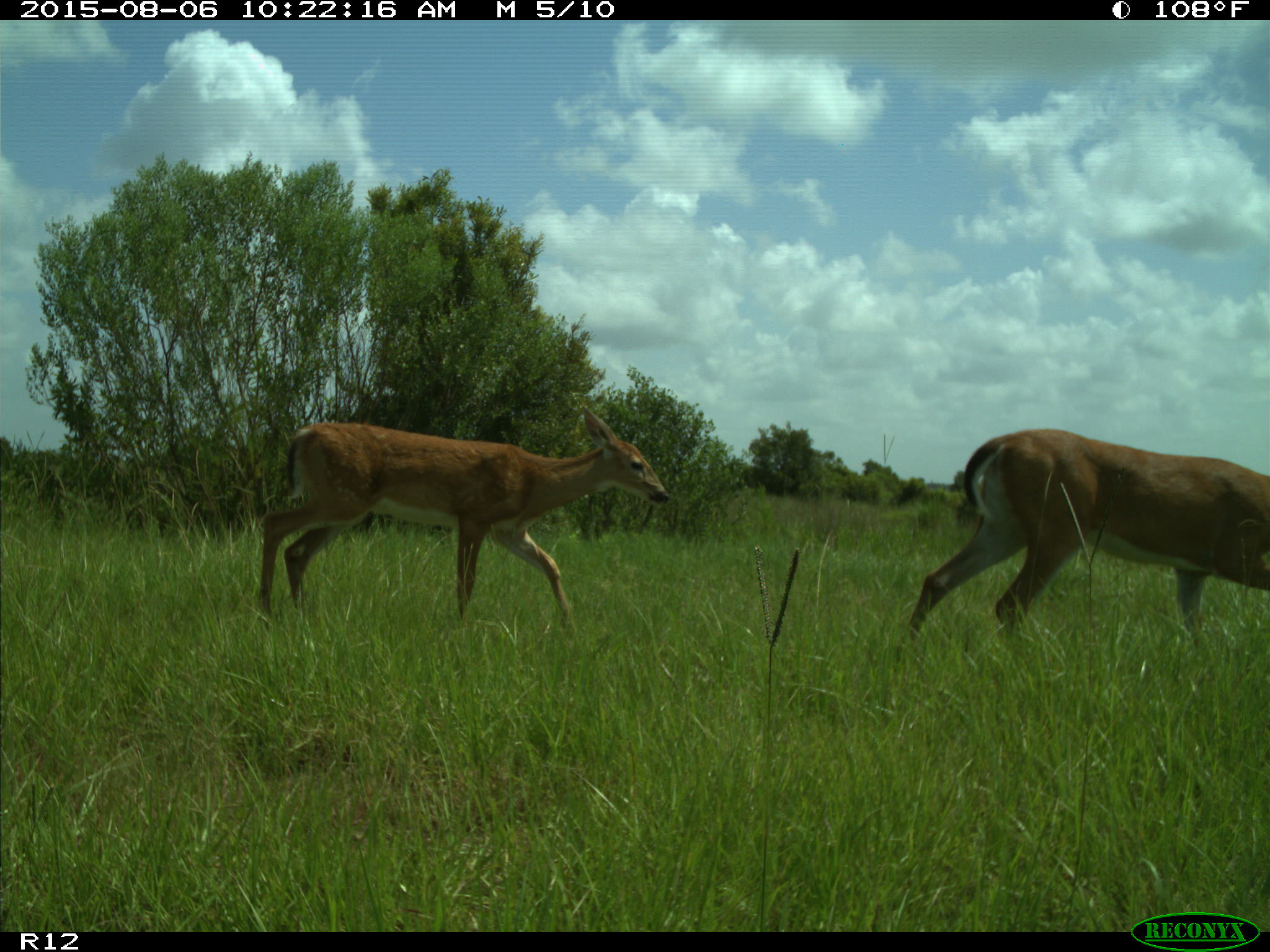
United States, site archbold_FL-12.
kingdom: Animalia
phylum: Chordata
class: Mammalia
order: Artiodactyla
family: Cervidae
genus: Odocoileus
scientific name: Odocoileus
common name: deer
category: unidentified deer